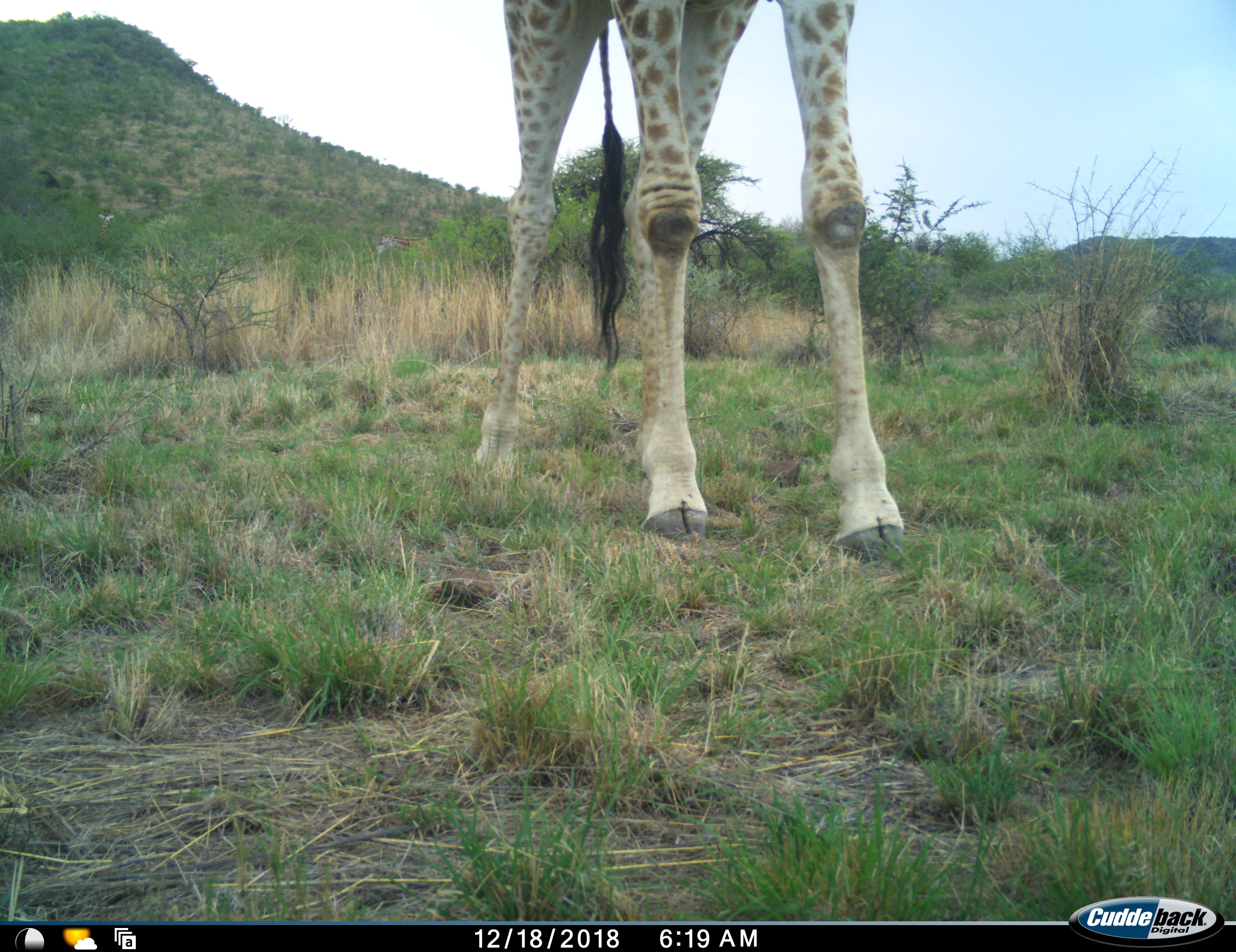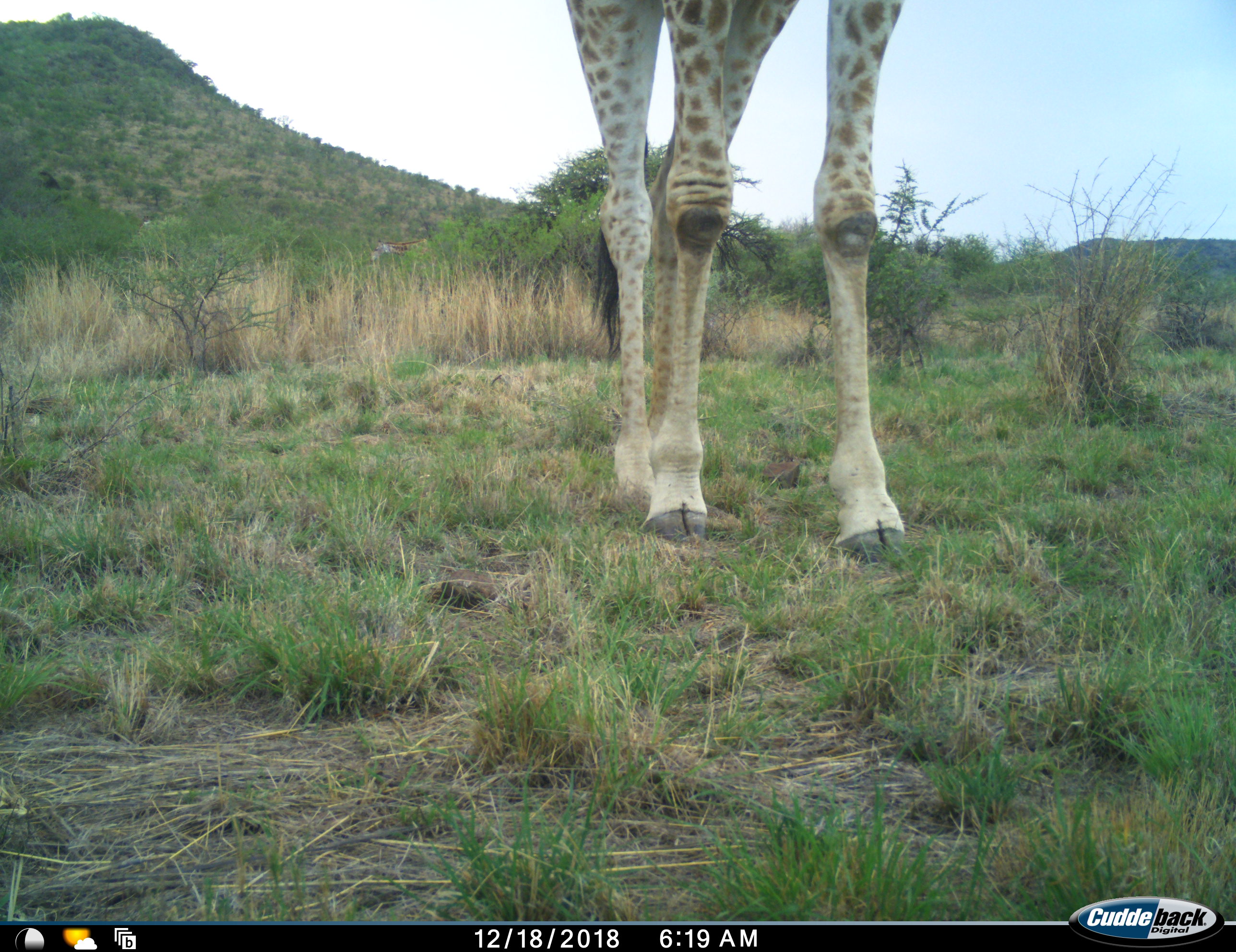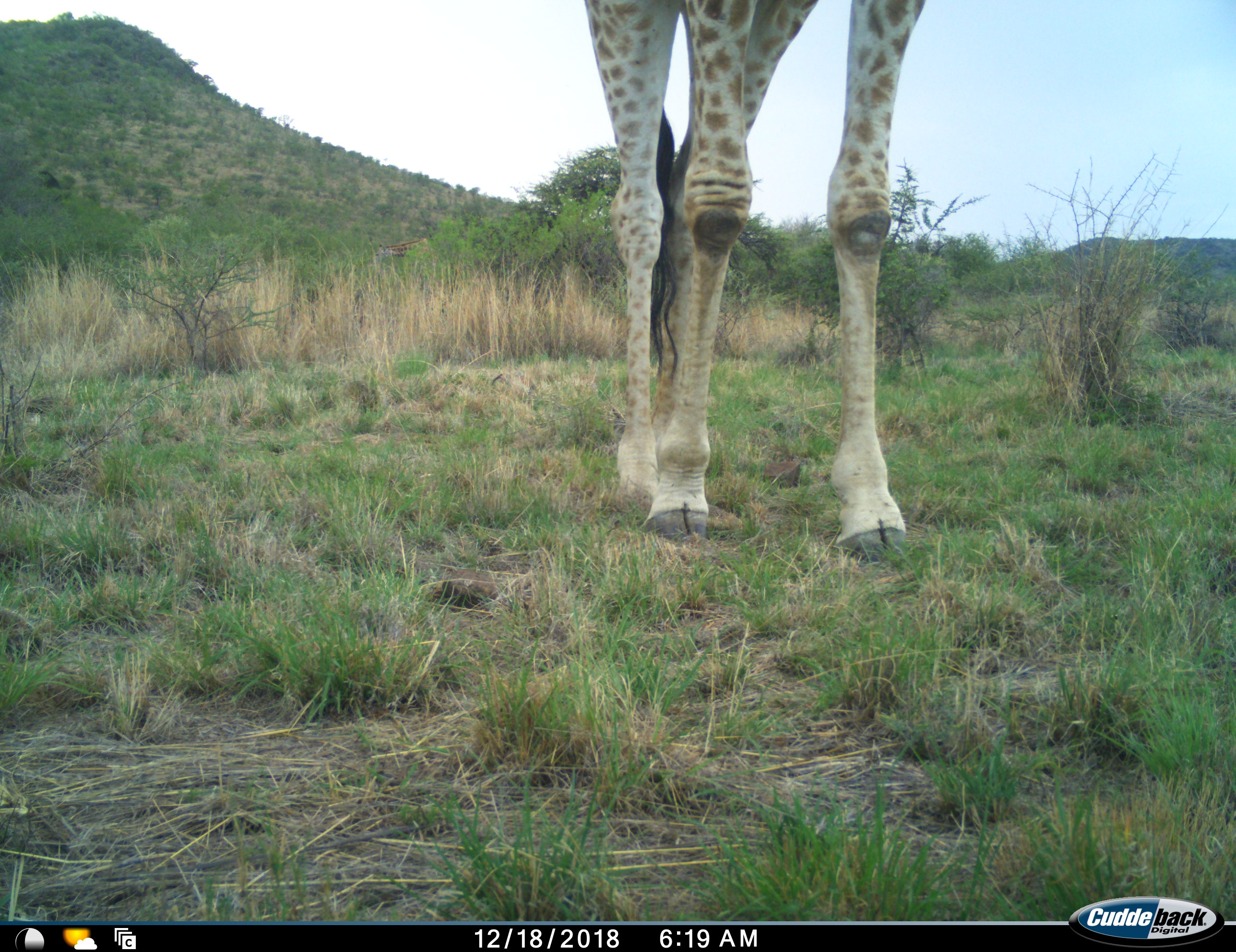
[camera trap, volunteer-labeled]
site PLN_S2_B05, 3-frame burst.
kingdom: Animalia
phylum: Chordata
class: Mammalia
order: Artiodactyla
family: Giraffidae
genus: Giraffa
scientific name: Giraffa camelopardalis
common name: giraffe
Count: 3.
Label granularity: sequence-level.